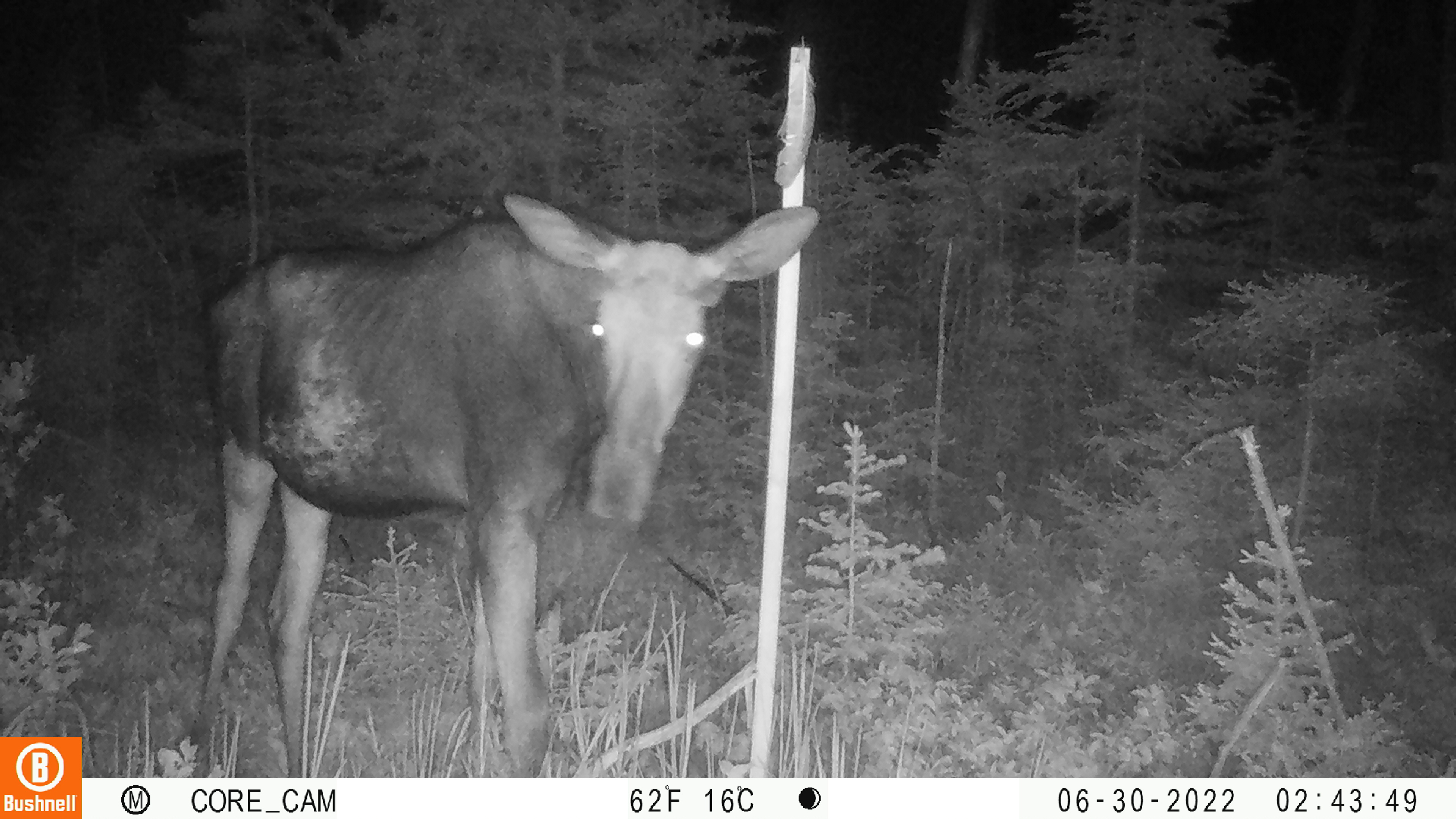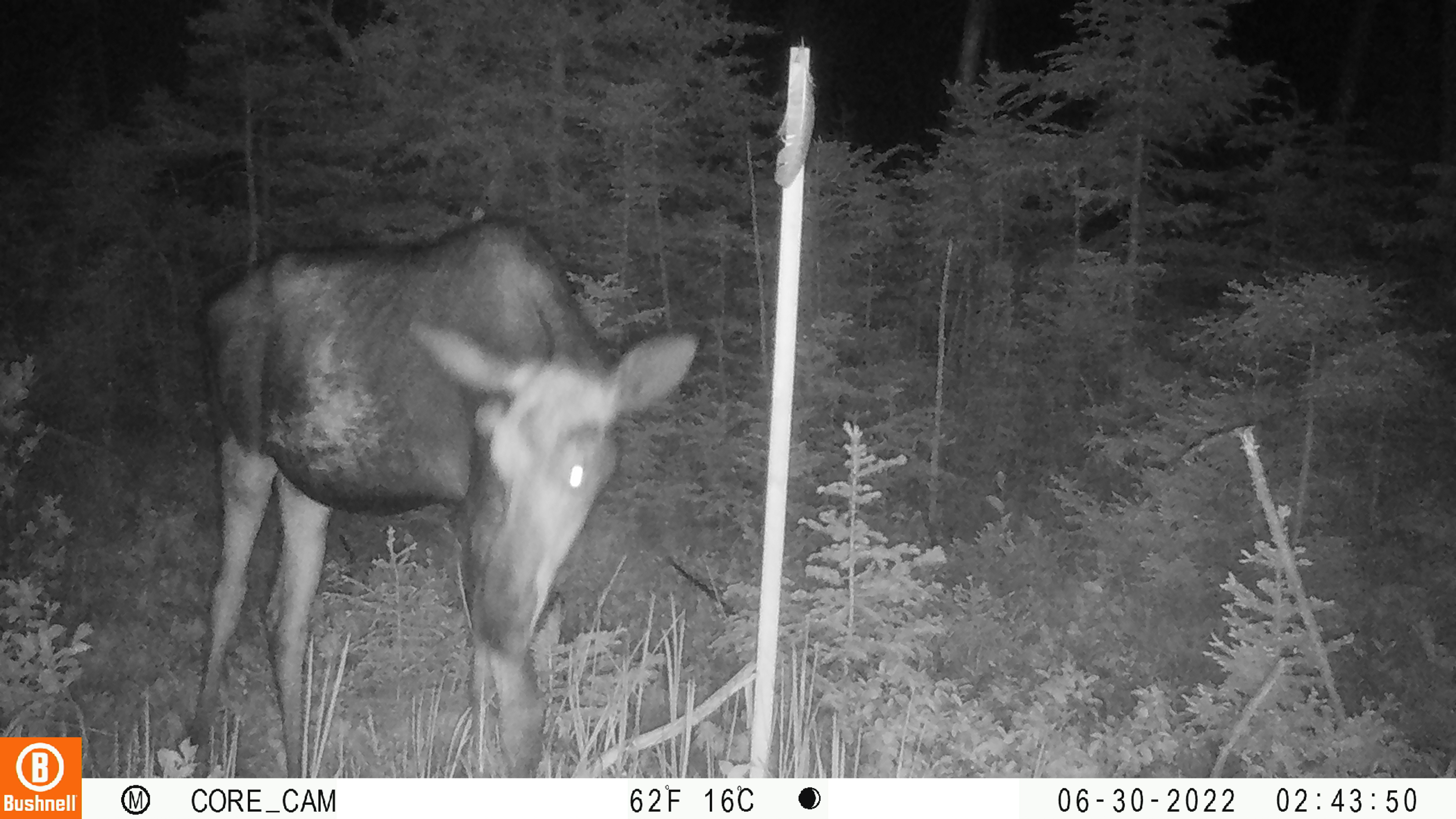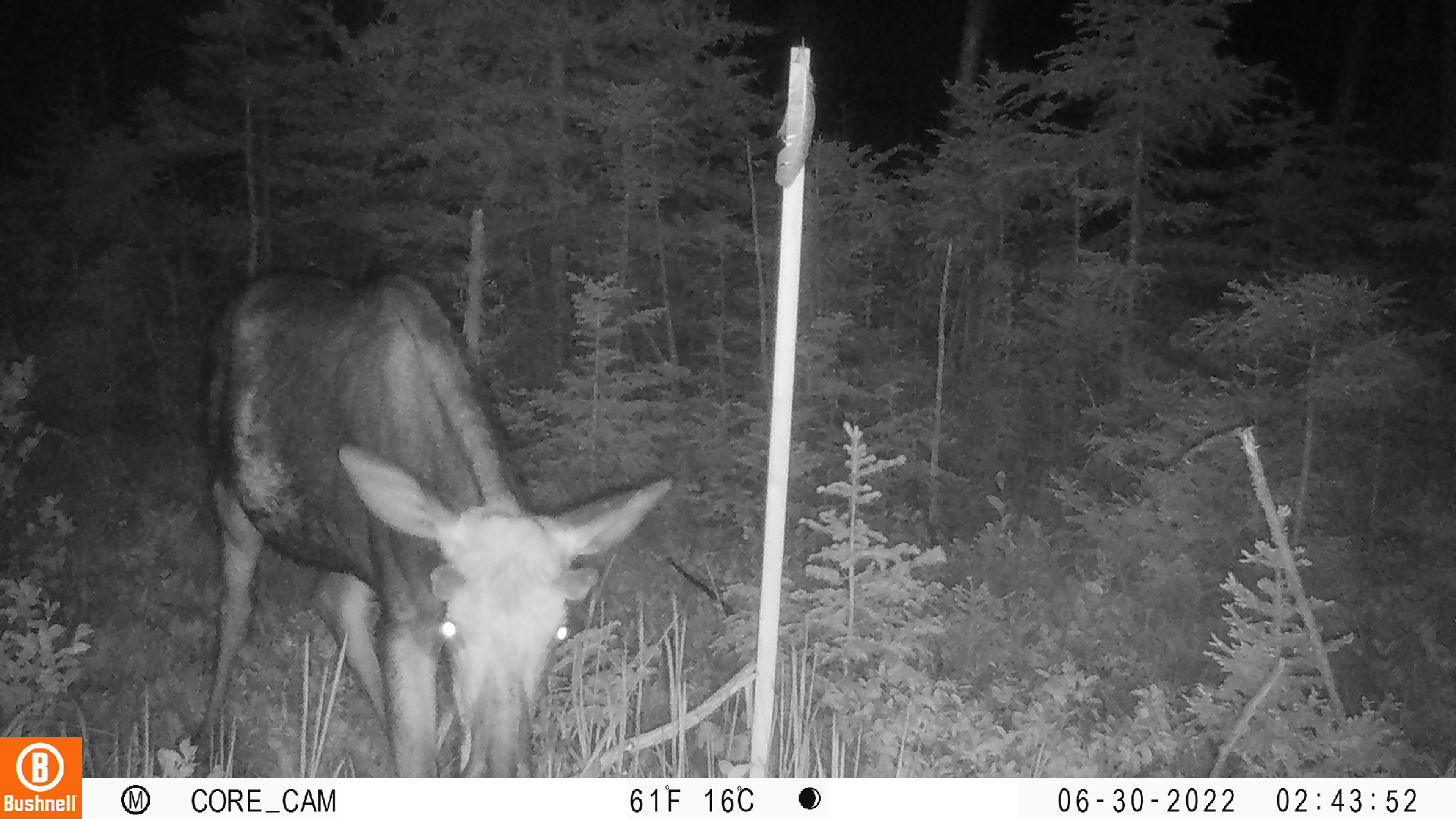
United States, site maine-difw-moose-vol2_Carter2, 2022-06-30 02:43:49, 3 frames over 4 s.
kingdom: Animalia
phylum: Chordata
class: Mammalia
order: Artiodactyla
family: Cervidae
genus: Alces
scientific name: Alces alces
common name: moose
Moose (Alces alces).